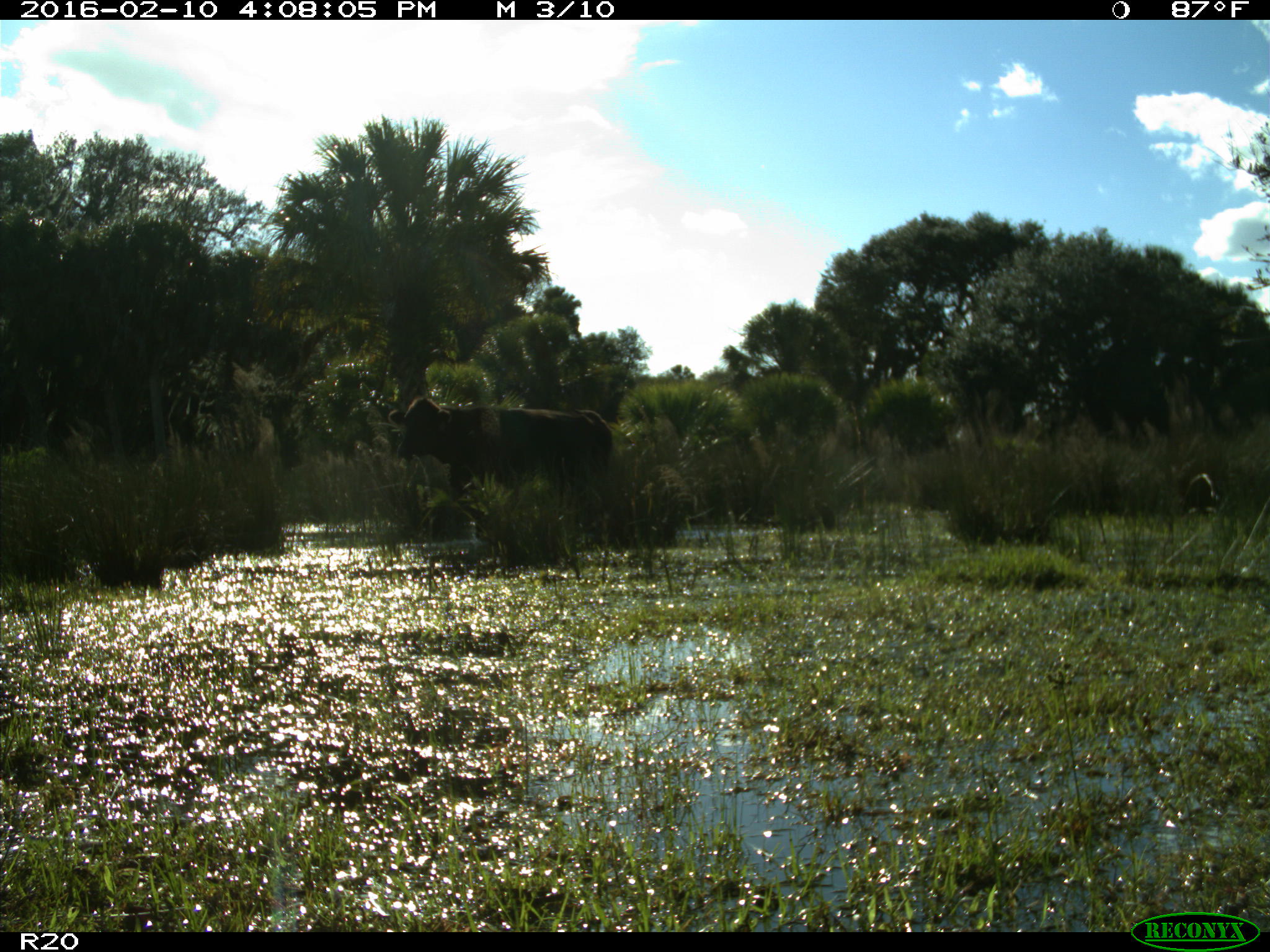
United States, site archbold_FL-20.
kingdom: Animalia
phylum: Chordata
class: Mammalia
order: Artiodactyla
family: Bovidae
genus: Bos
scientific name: Bos taurus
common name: domestic cow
Bos taurus (domestic cow).